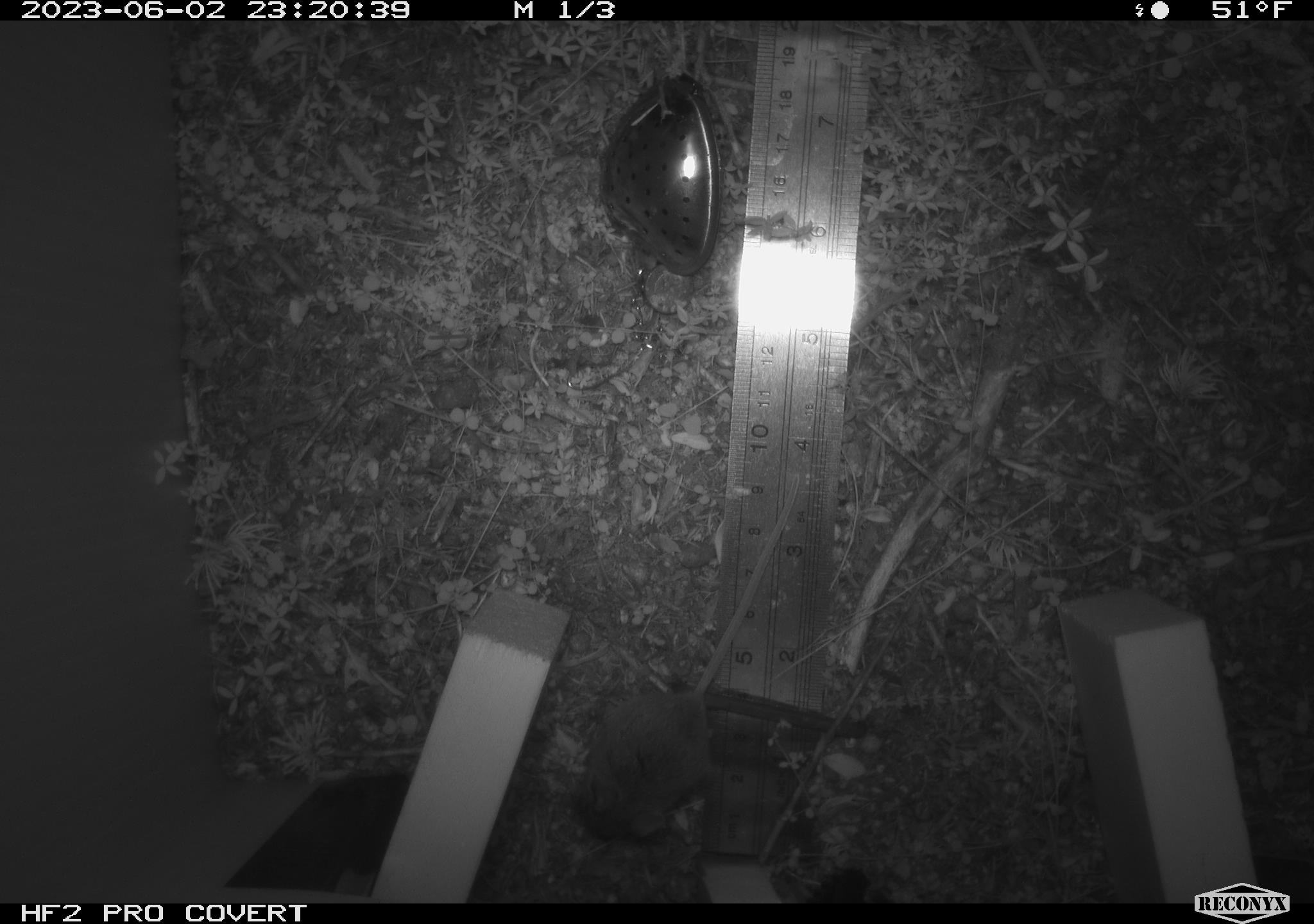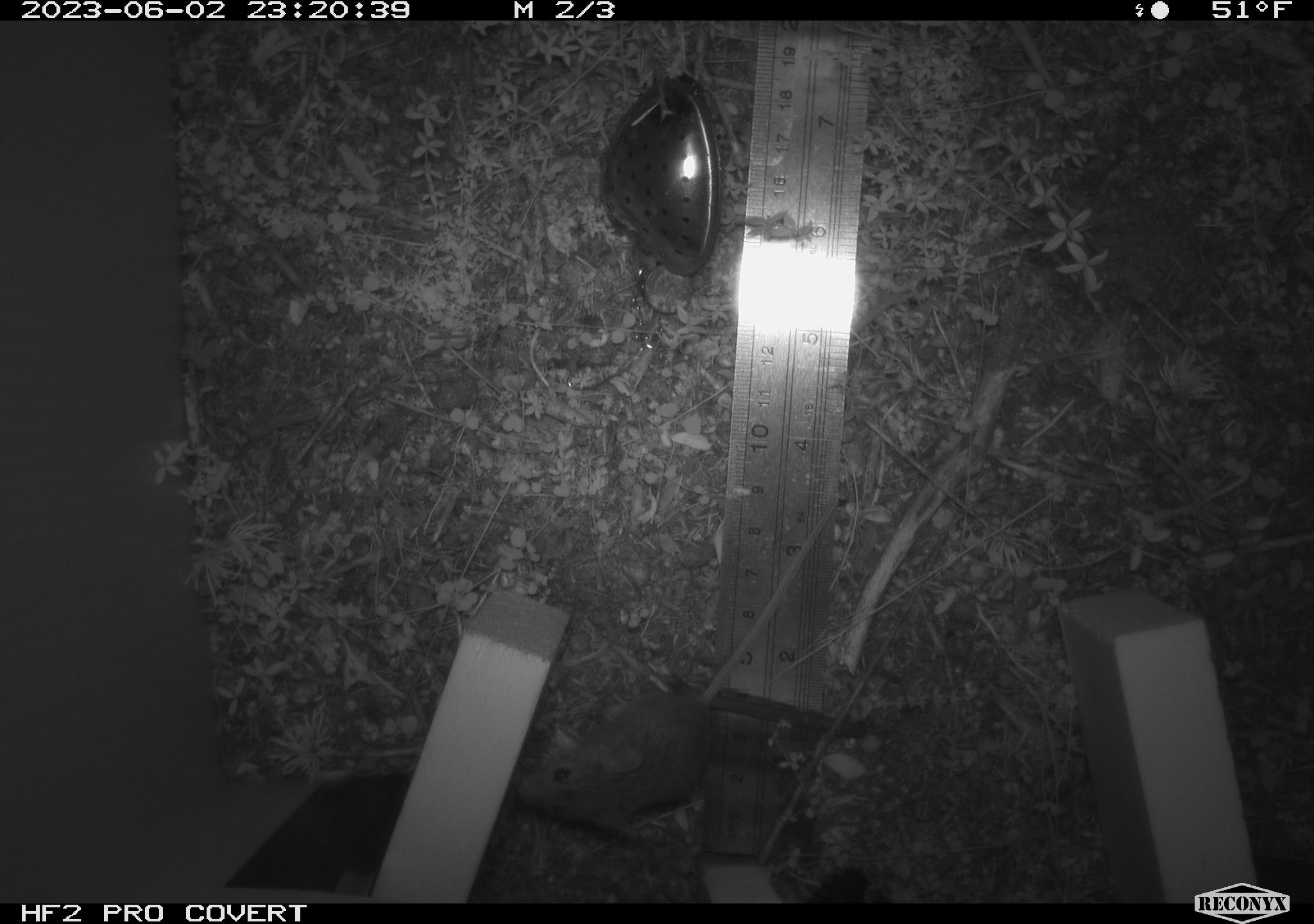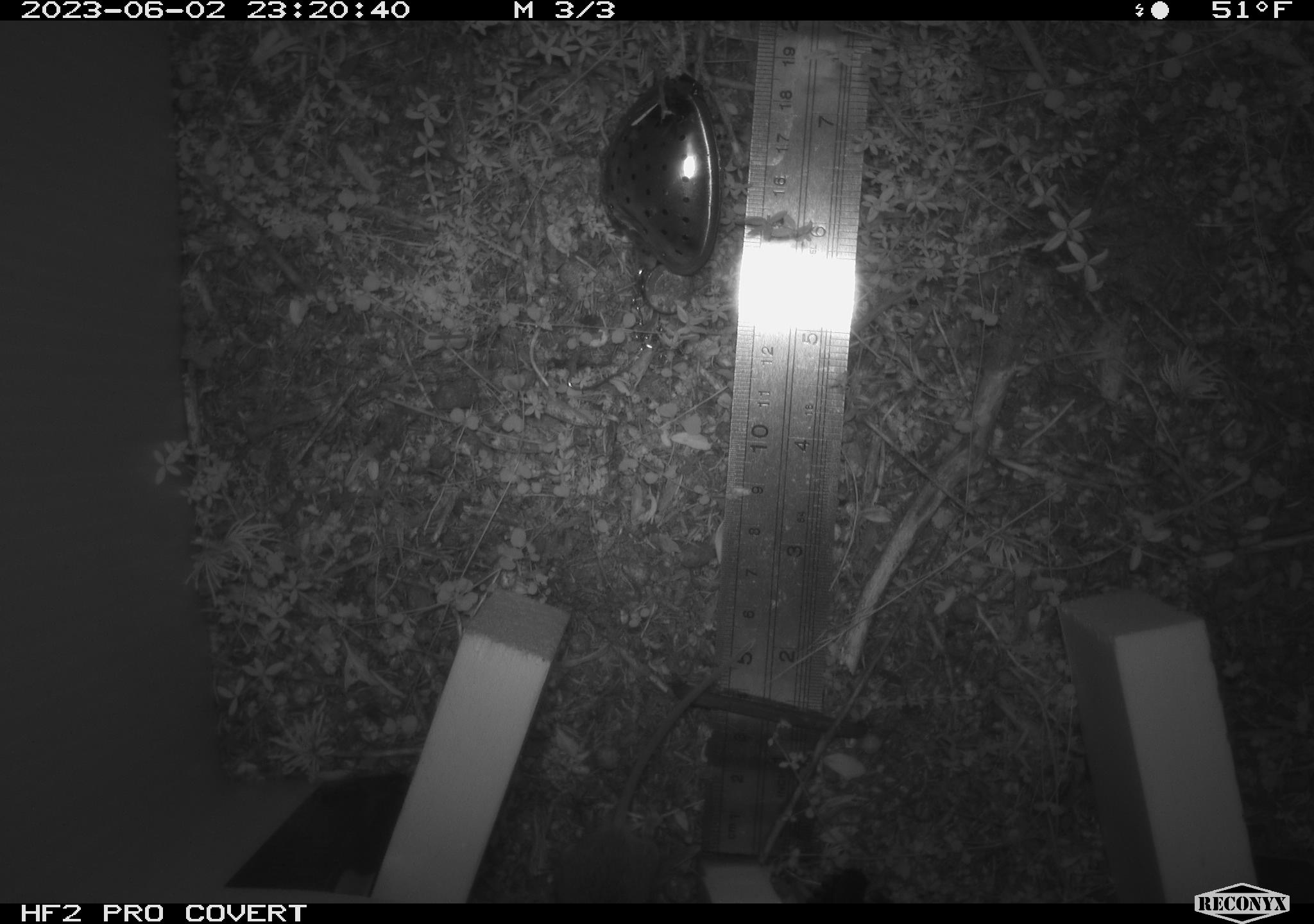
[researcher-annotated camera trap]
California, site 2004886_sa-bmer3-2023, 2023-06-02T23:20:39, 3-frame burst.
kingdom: Animalia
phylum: Chordata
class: Mammalia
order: Rodentia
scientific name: Rodentia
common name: mouse species